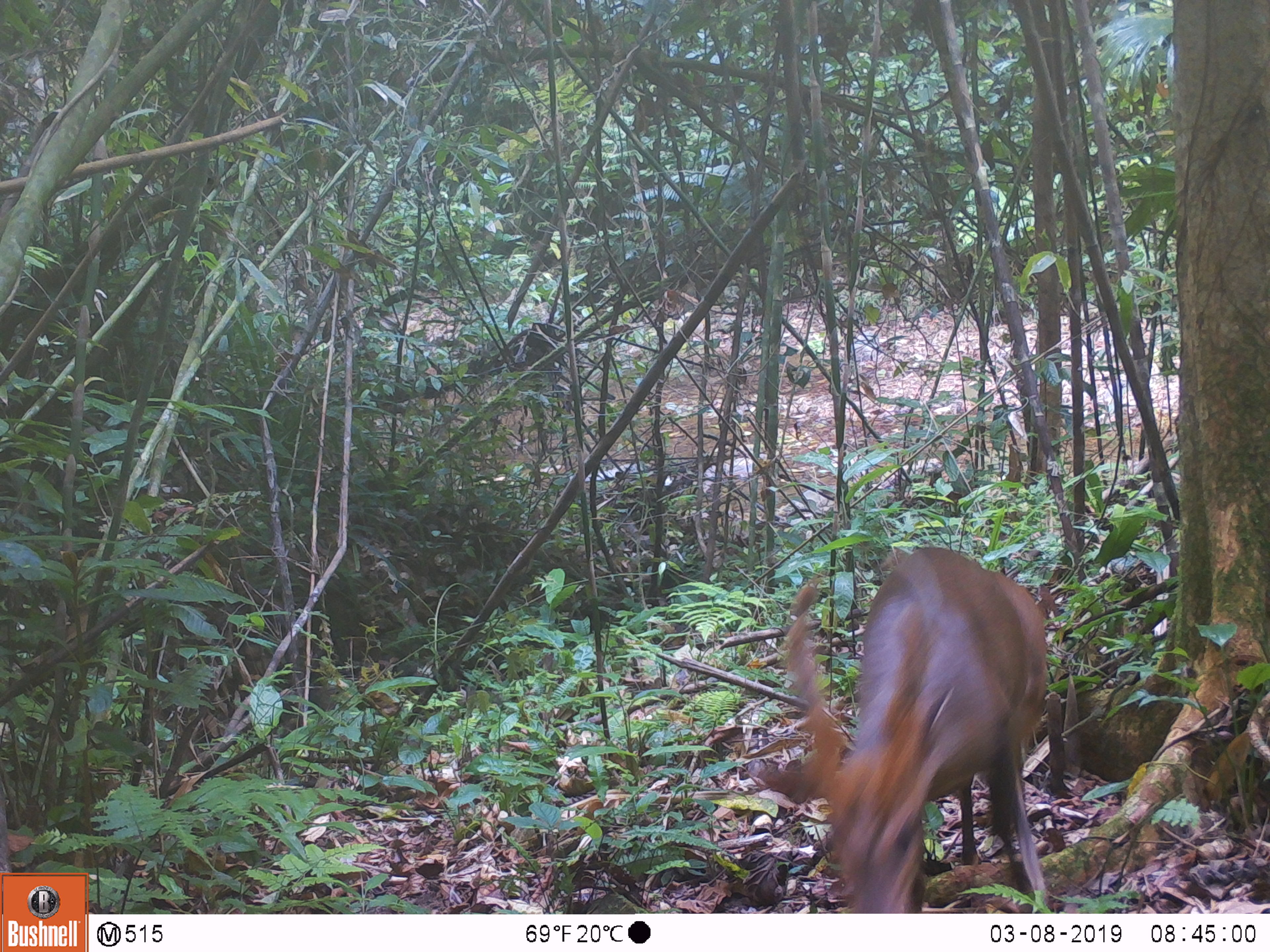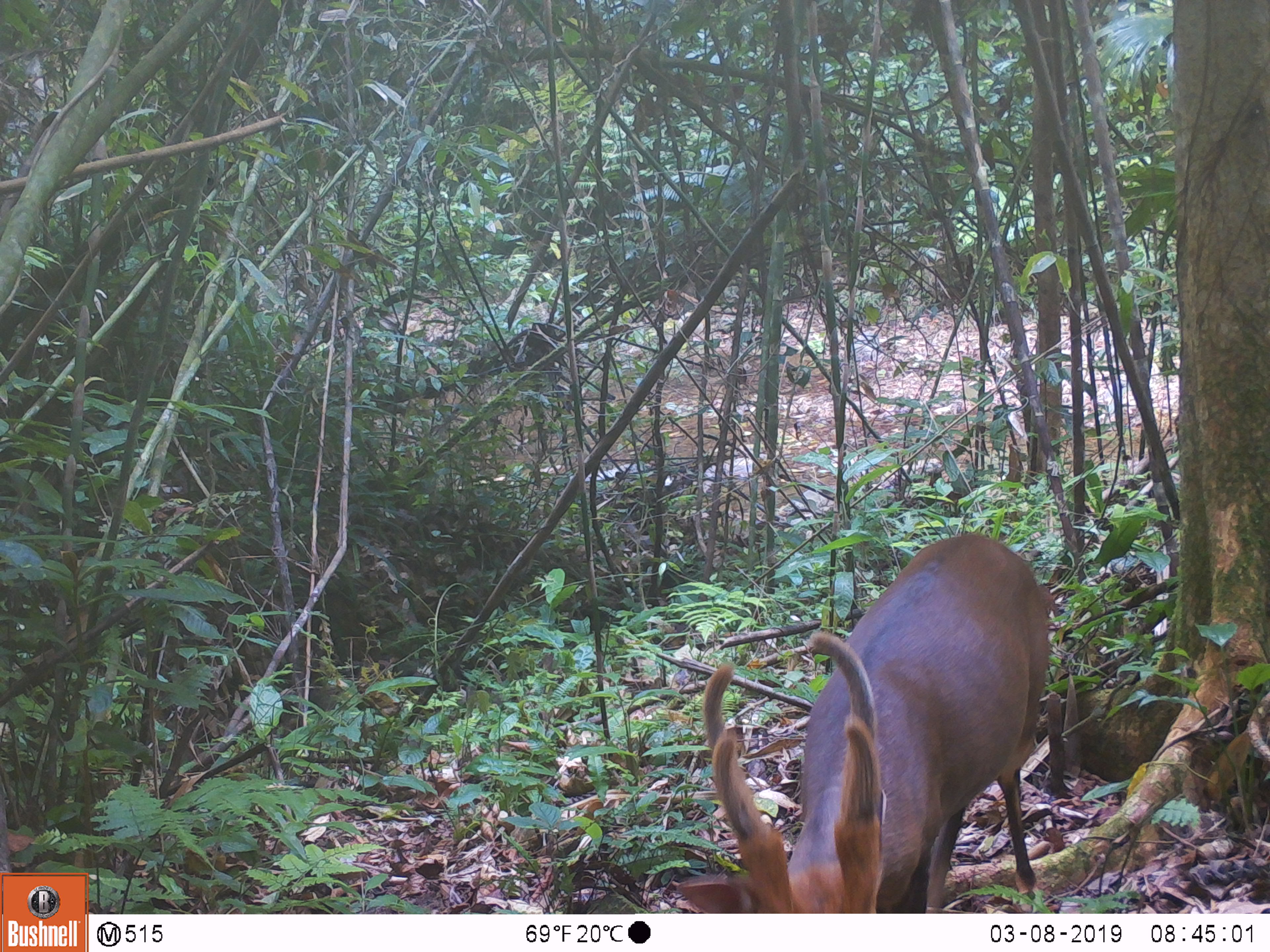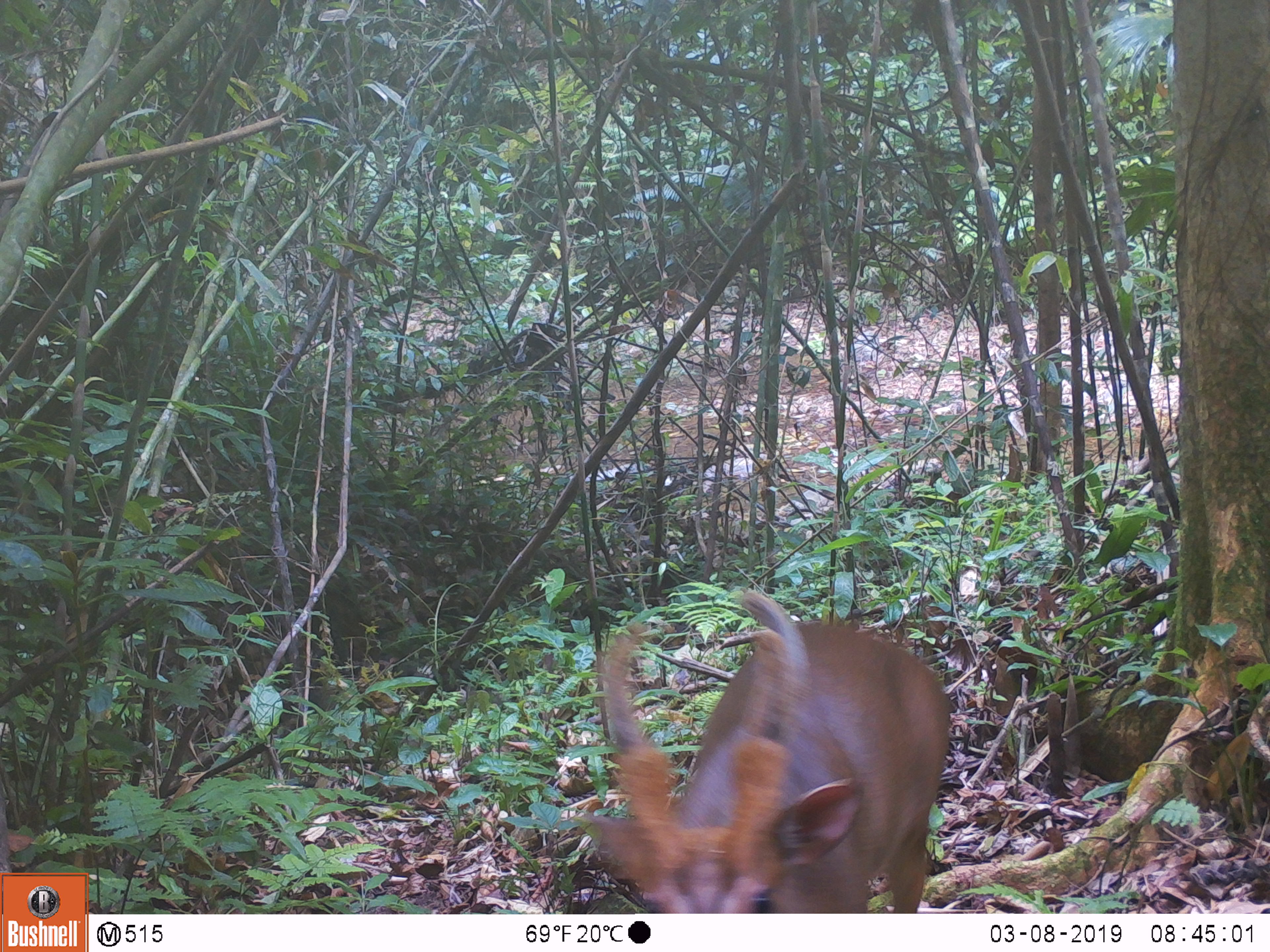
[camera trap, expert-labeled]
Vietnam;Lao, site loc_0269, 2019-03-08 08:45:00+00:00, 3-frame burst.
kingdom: Animalia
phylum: Chordata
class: Mammalia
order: Artiodactyla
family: Cervidae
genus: Muntiacus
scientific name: Muntiacus vuquangensis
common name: large-antlered muntjac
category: large antlered muntjac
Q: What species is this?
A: Large antlered muntjac (large-antlered muntjac) (Muntiacus vuquangensis).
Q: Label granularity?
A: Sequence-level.